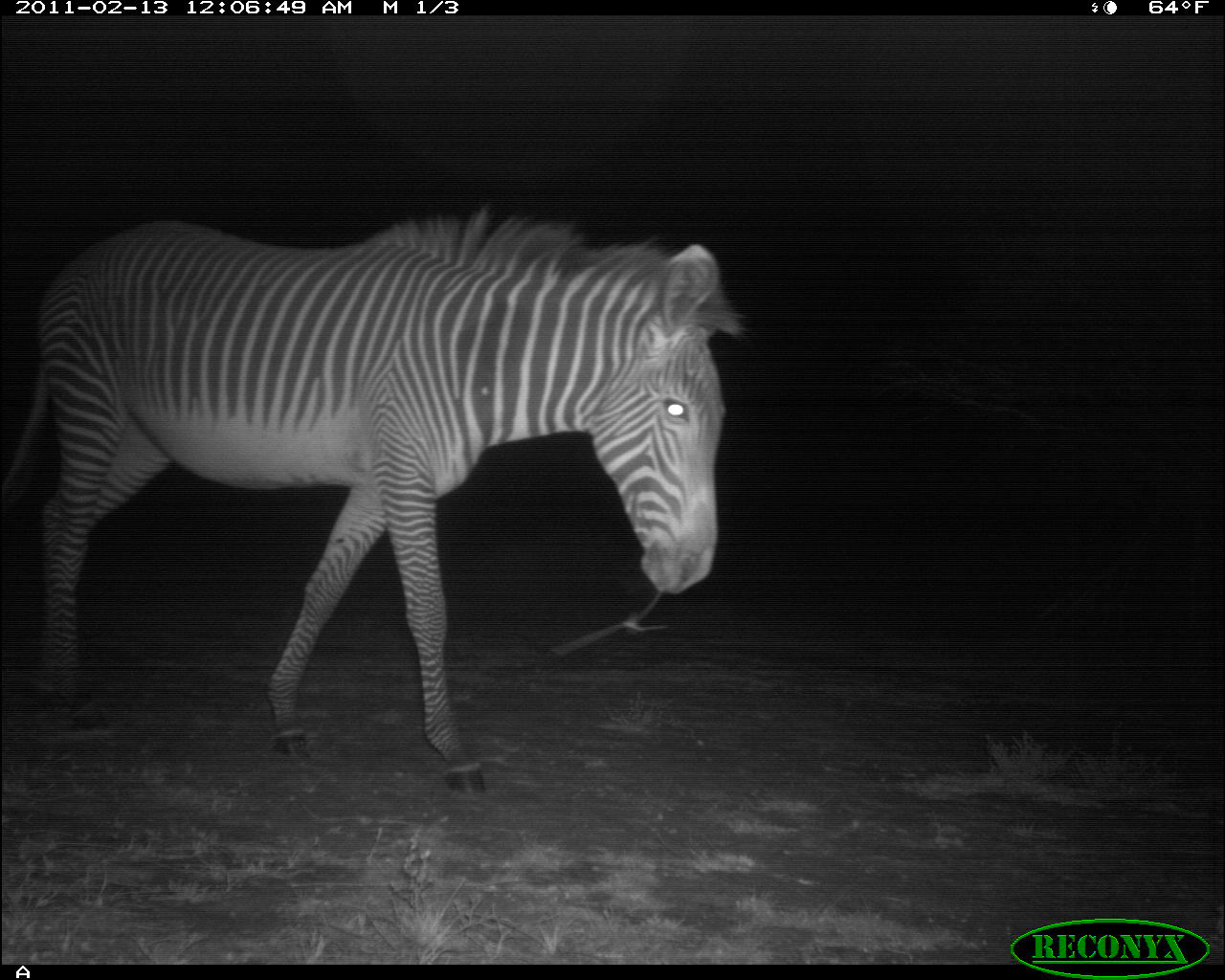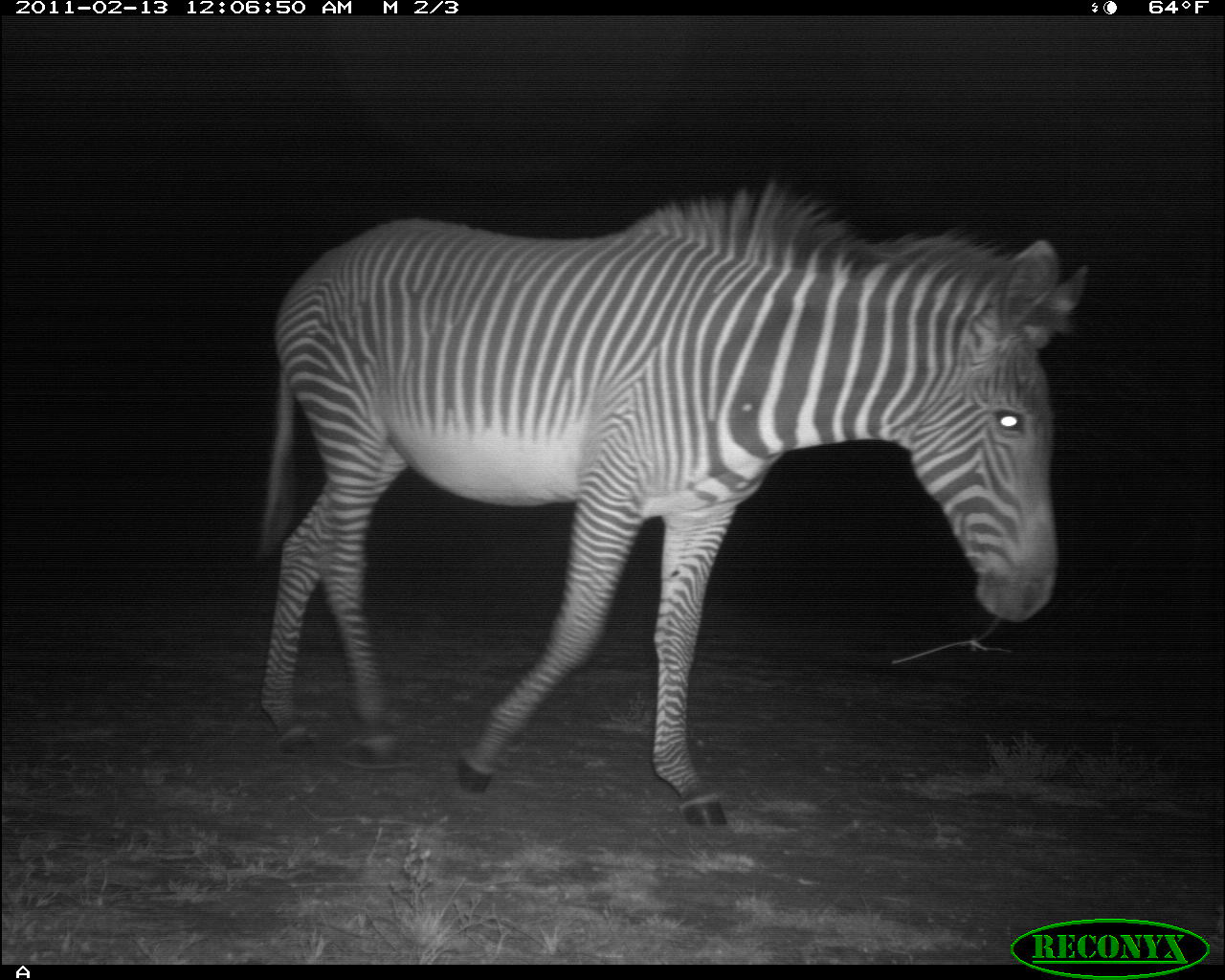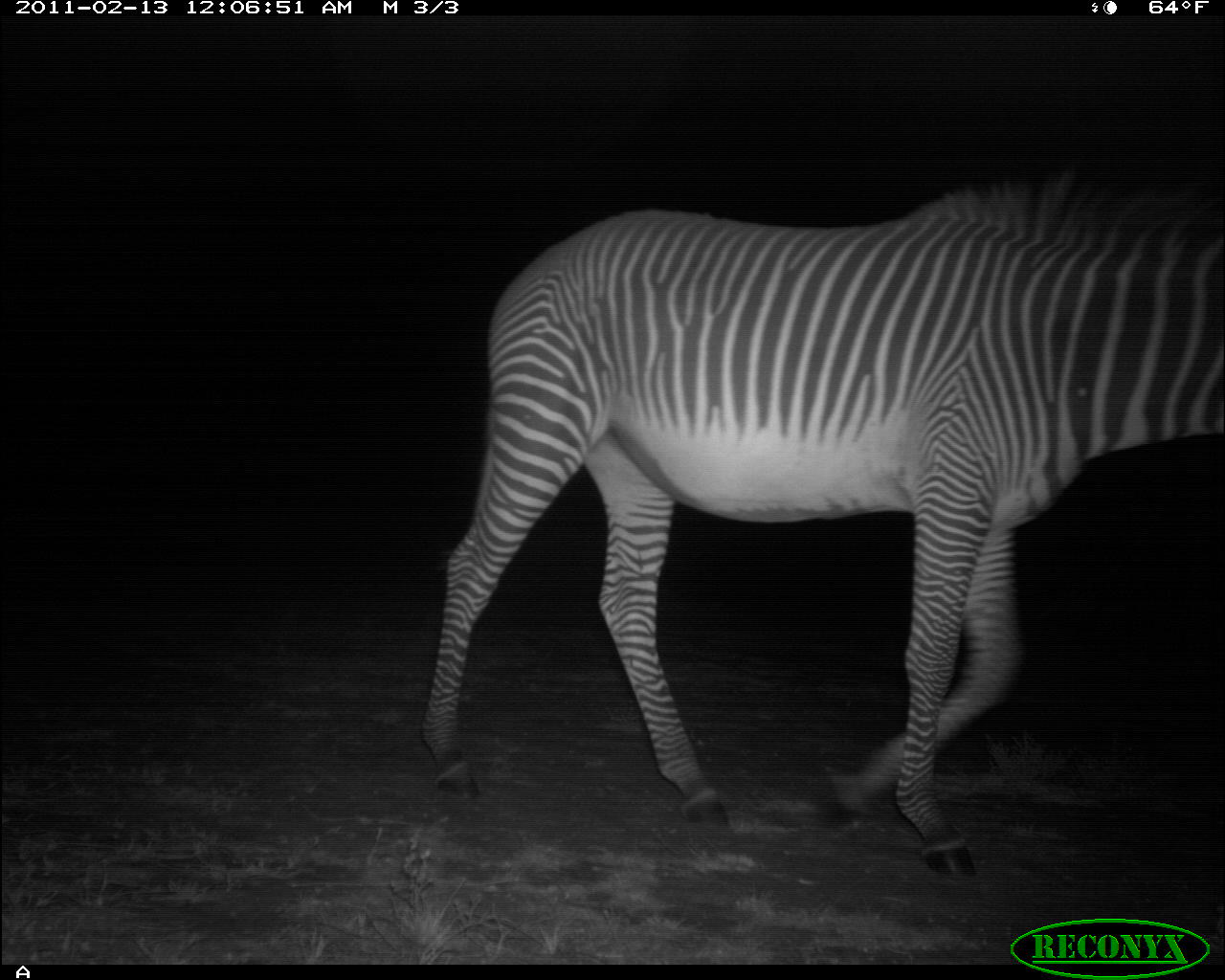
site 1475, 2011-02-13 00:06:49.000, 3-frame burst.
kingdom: Animalia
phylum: Chordata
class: Mammalia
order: Perissodactyla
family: Equidae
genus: Equus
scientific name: Equus grevyi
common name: grévy's zebra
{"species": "Equus grevyi (grévy's zebra)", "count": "1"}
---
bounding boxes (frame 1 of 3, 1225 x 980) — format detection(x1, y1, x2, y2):
equus grevyi: detection(1, 204, 746, 795)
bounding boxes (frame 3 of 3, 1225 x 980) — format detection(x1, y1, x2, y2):
equus grevyi: detection(417, 168, 1223, 878)